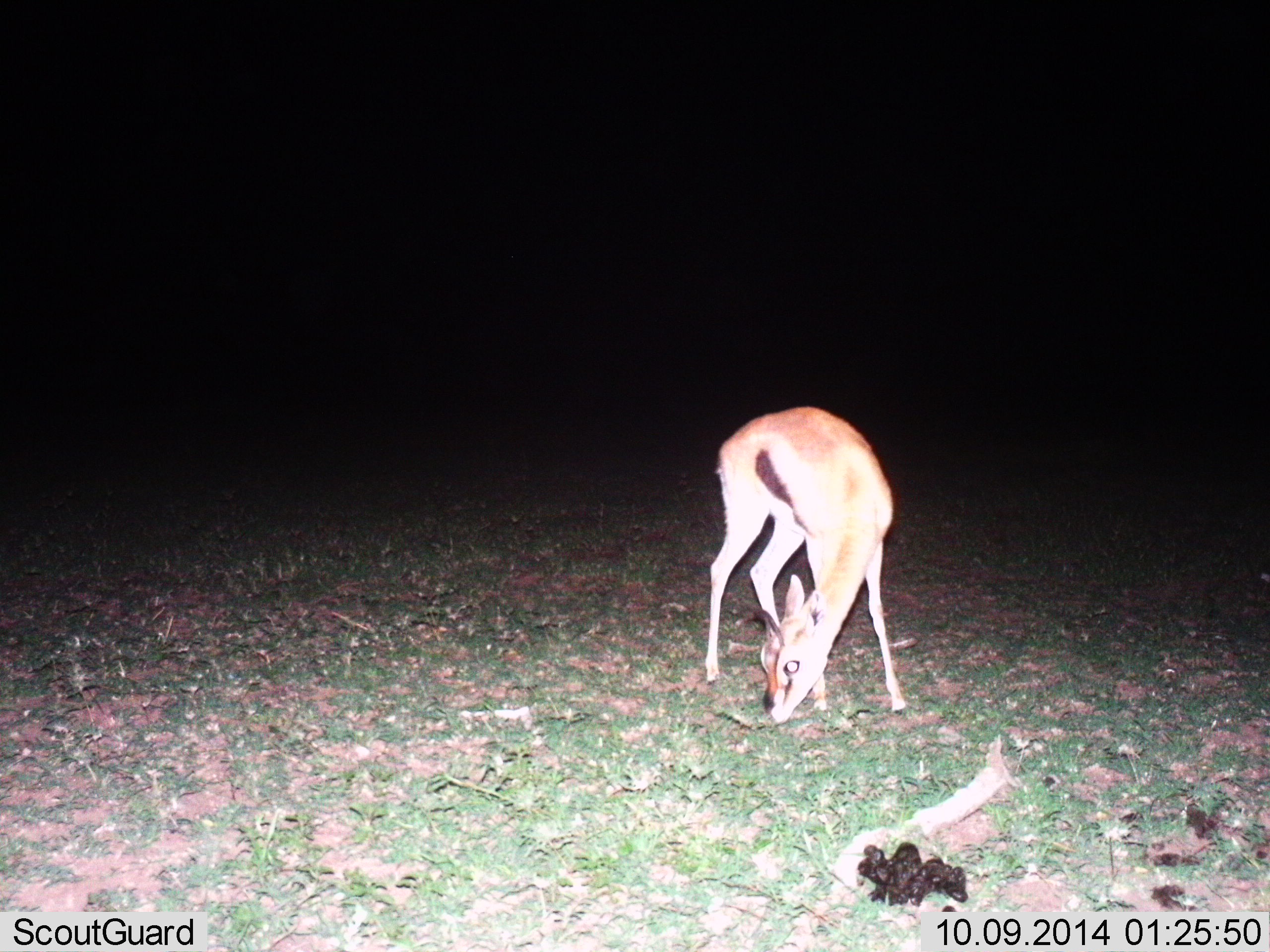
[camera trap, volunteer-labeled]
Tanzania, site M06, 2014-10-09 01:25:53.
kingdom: Animalia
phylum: Chordata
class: Mammalia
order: Artiodactyla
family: Bovidae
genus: Eudorcas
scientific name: Eudorcas thomsonii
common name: thomson's gazelle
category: gazellethomsons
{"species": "gazellethomsons (thomson's gazelle) (Eudorcas thomsonii)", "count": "1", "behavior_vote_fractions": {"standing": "10%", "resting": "0%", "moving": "0%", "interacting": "0%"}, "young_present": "0%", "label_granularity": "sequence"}